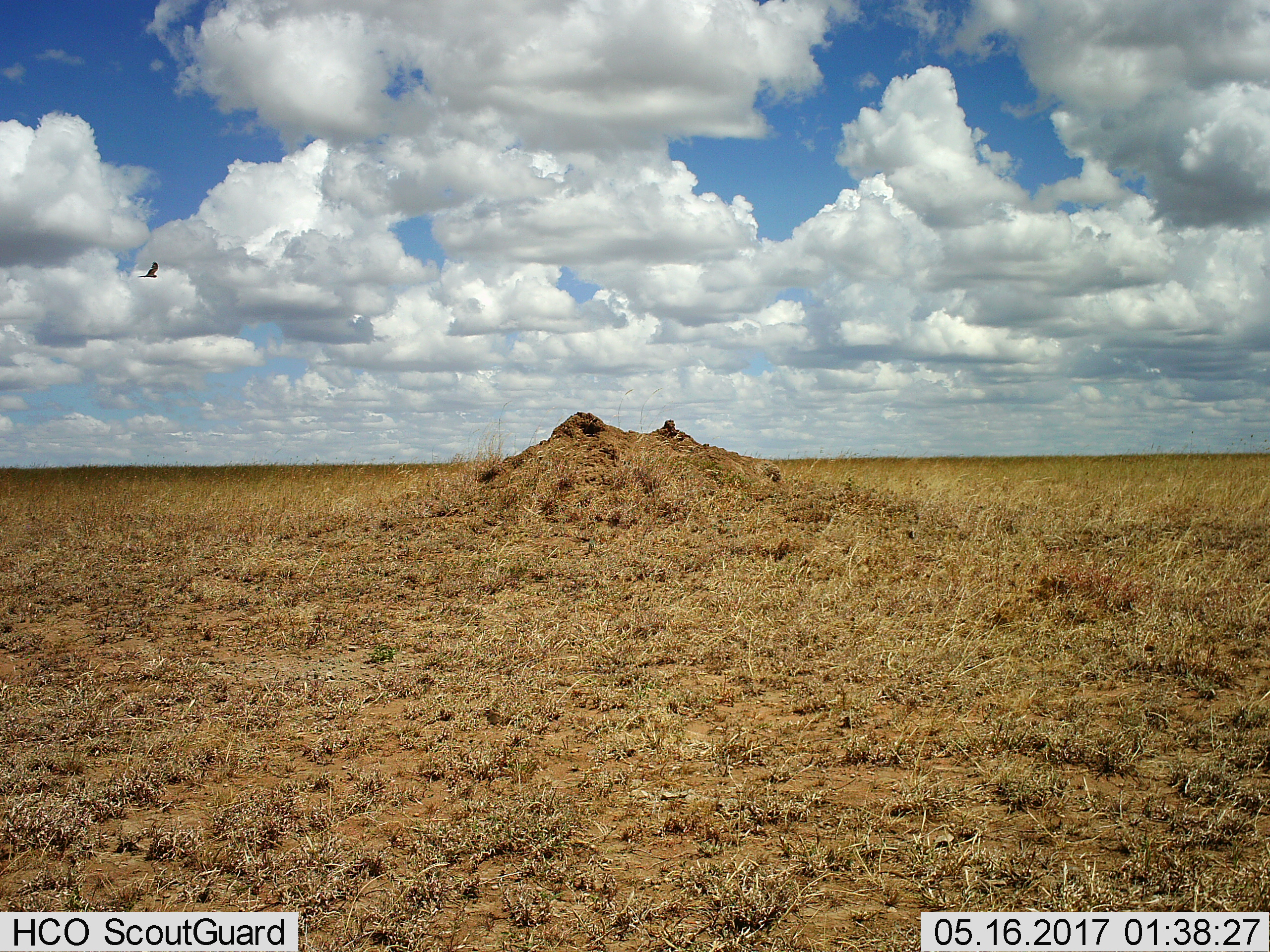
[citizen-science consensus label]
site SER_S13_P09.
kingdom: Animalia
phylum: Chordata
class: Aves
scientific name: Aves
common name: bird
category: birdother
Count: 1.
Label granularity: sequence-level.